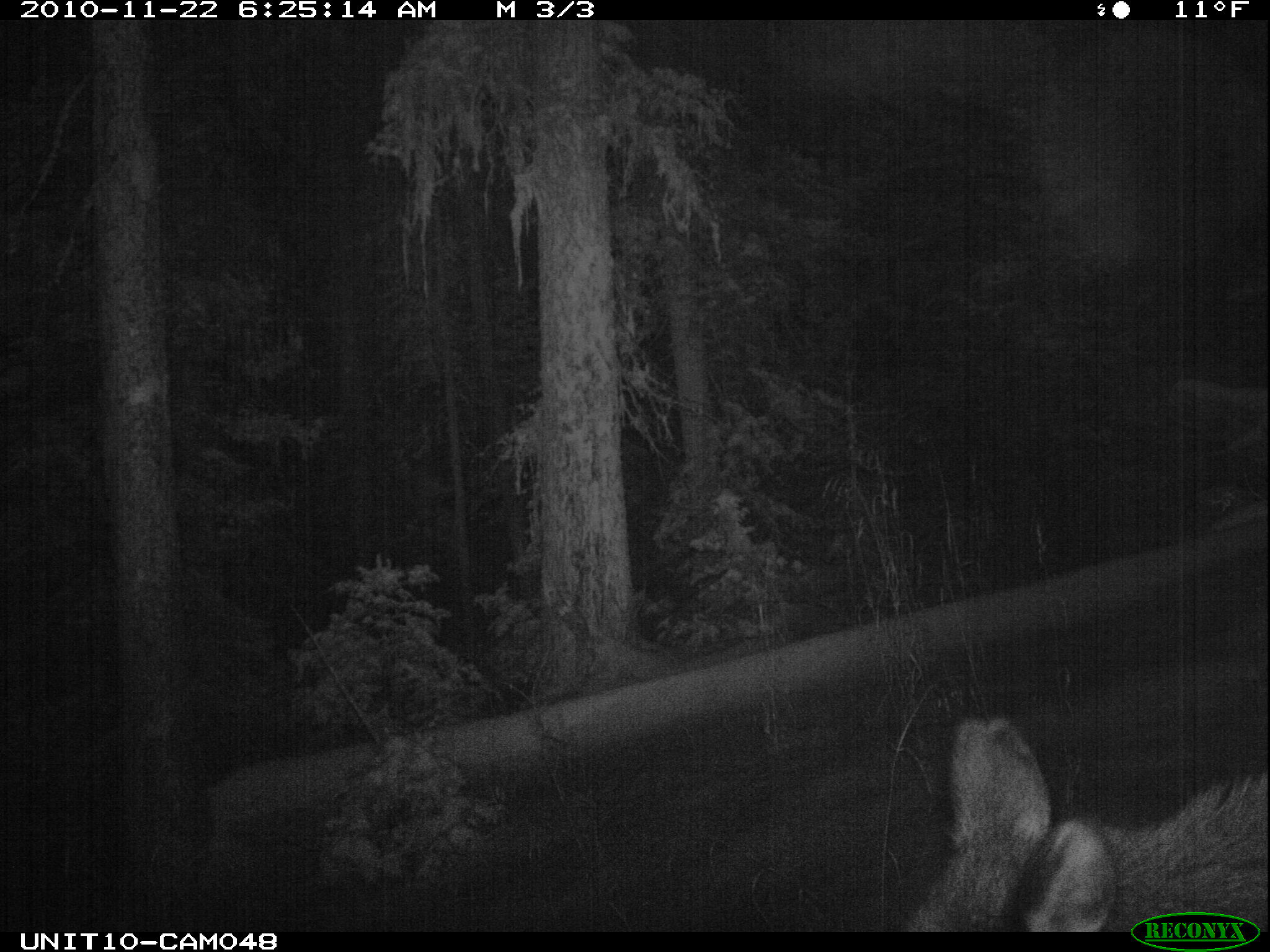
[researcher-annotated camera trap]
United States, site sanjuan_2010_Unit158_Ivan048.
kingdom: Animalia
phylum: Chordata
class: Mammalia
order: Artiodactyla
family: Cervidae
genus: Cervus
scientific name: Cervus elaphus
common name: red deer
Cervus elaphus (red deer).